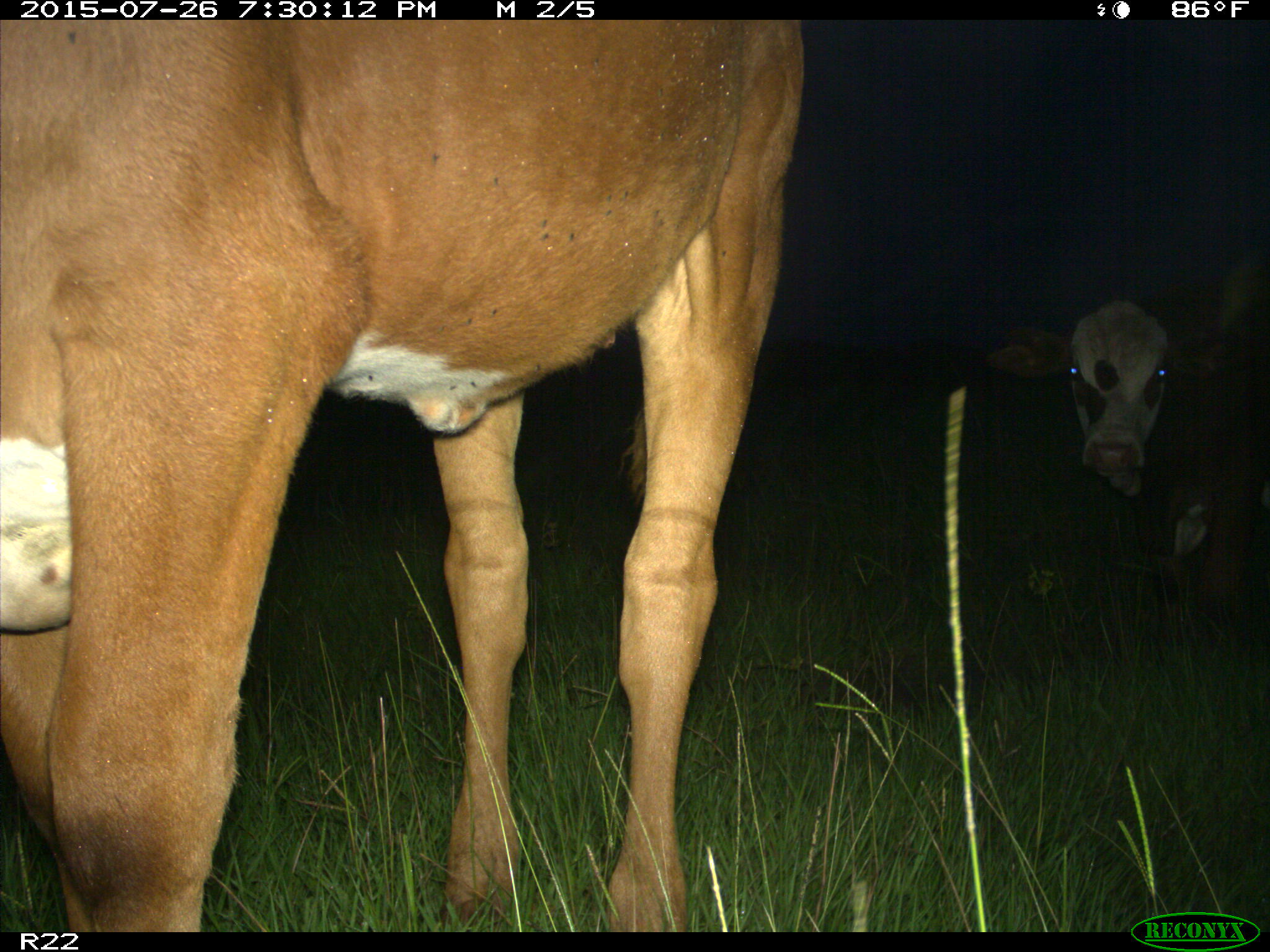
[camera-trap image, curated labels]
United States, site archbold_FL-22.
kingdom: Animalia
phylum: Chordata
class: Mammalia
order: Artiodactyla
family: Bovidae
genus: Bos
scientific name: Bos taurus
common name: domestic cow